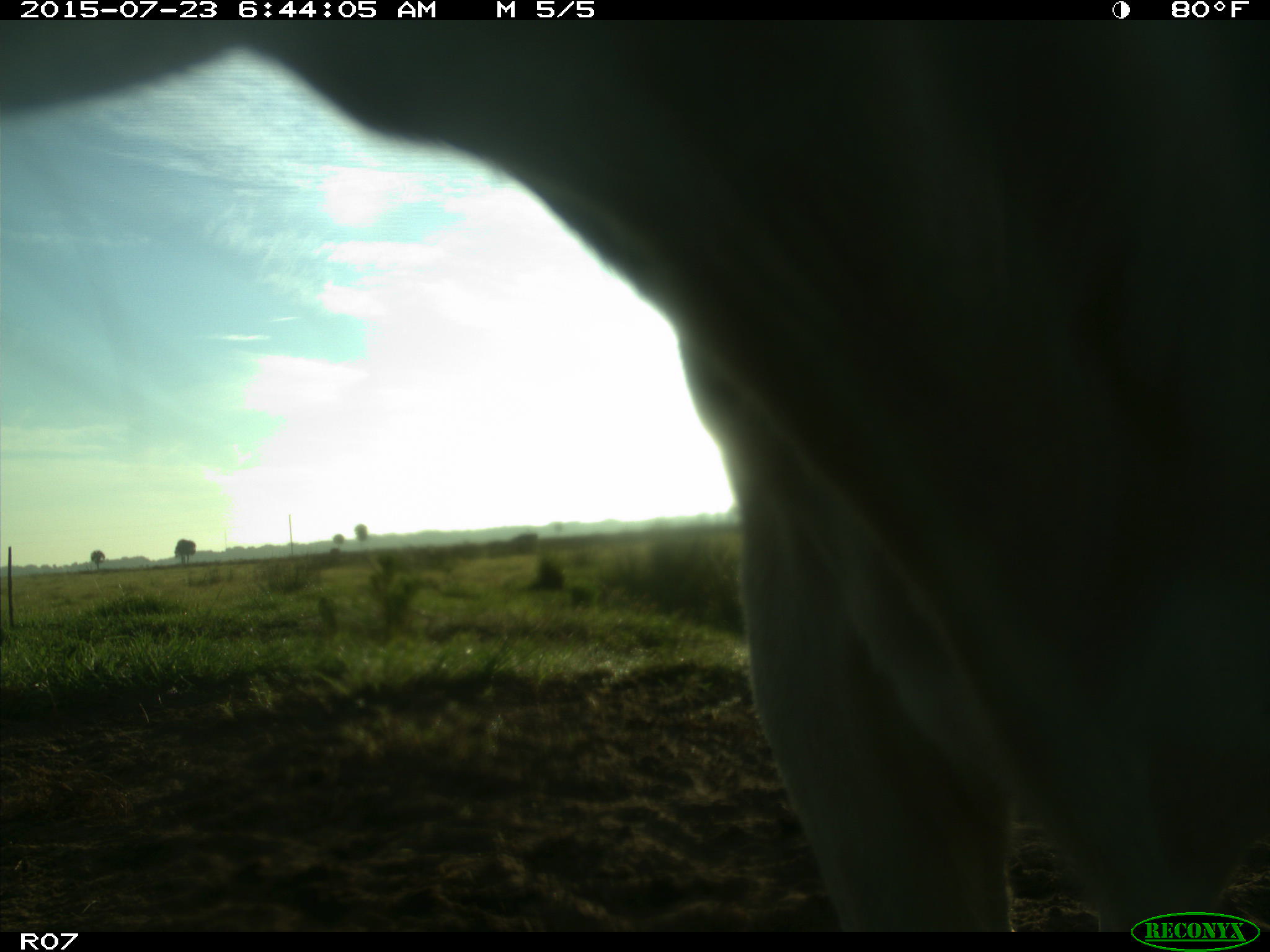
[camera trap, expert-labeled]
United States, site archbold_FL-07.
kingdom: Animalia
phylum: Chordata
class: Mammalia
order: Artiodactyla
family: Bovidae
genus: Bos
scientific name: Bos taurus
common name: domestic cow